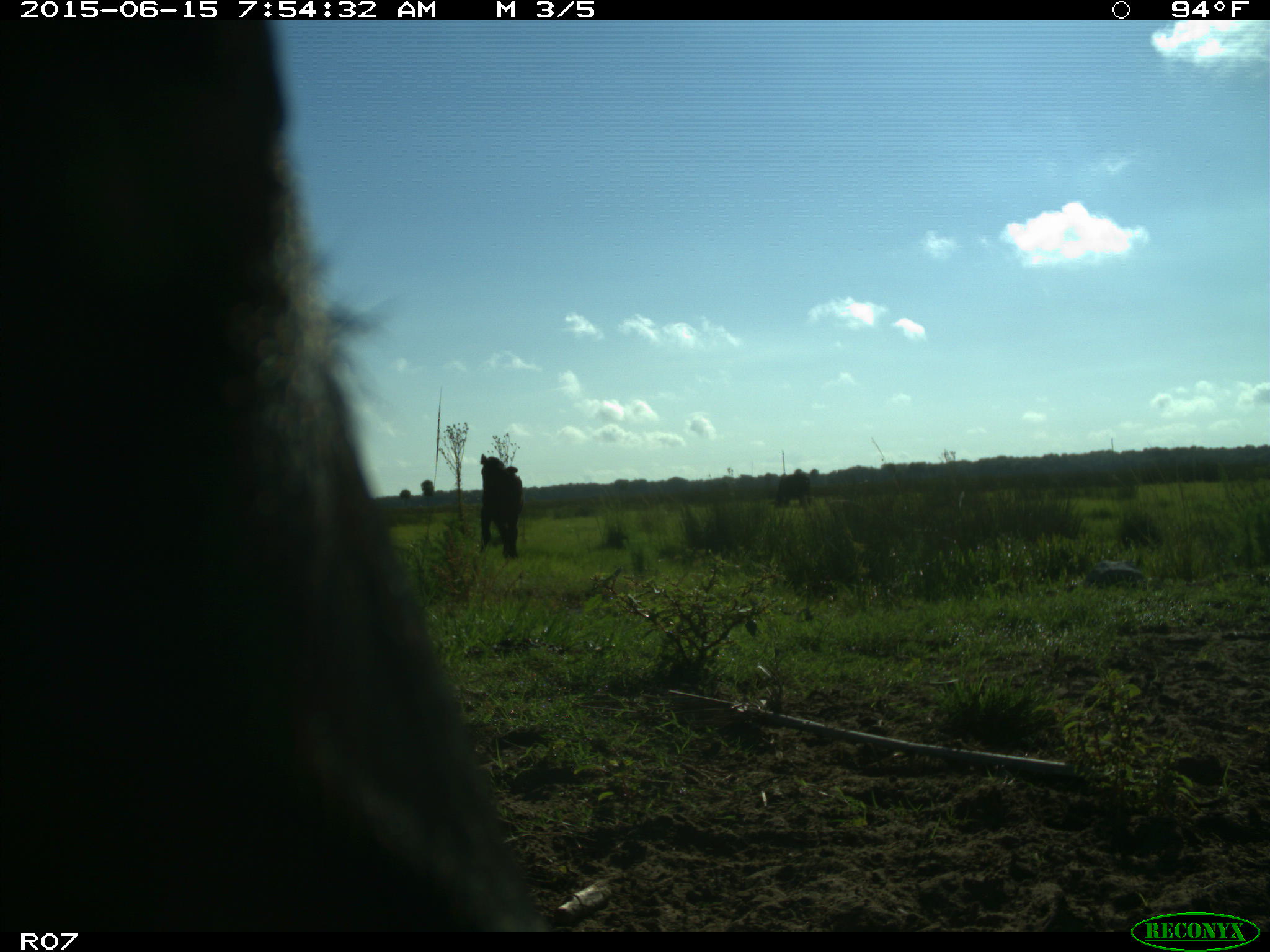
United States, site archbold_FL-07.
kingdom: Animalia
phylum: Chordata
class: Mammalia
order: Artiodactyla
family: Bovidae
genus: Bos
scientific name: Bos taurus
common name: domestic cow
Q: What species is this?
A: Bos taurus (domestic cow).